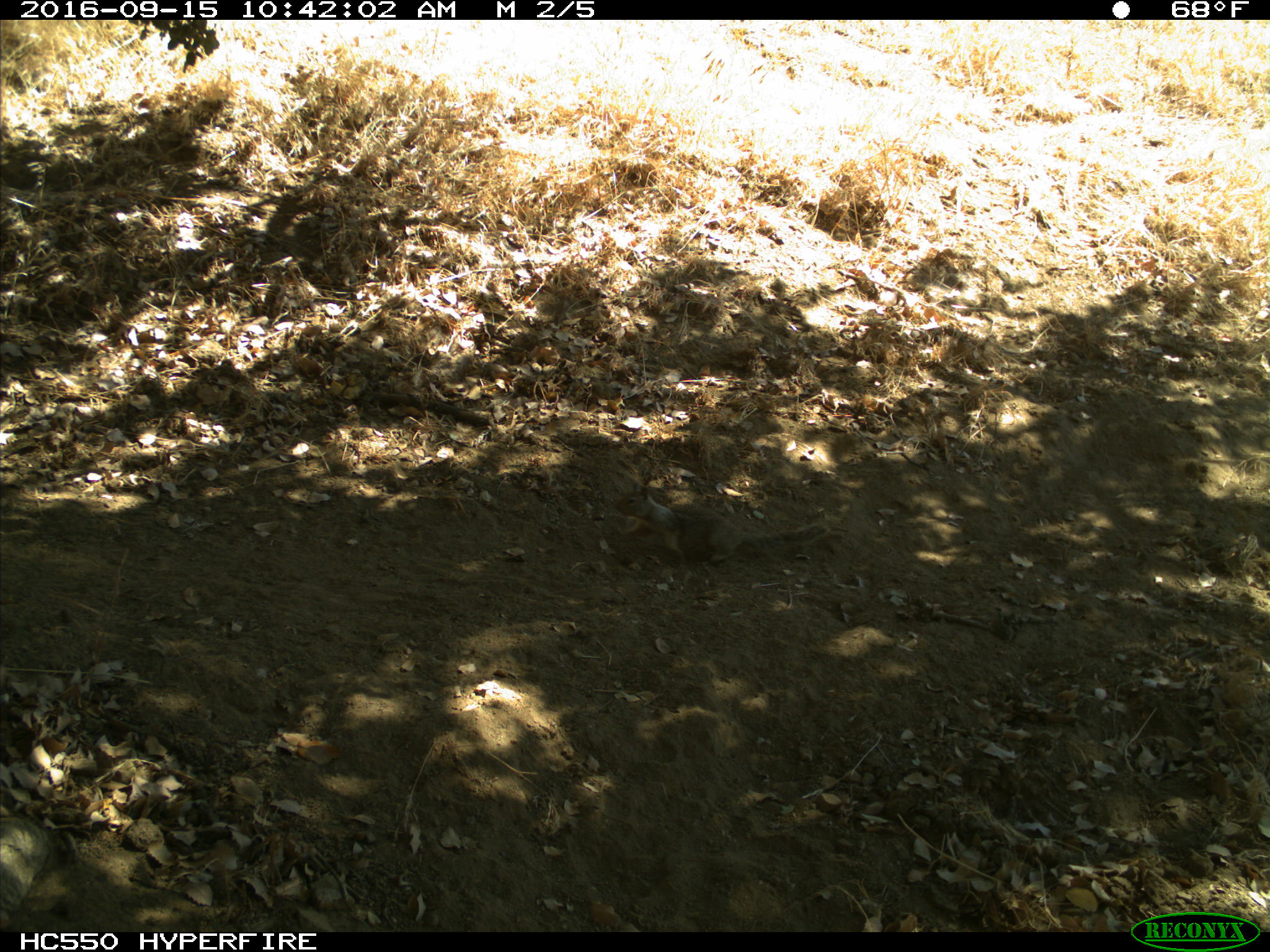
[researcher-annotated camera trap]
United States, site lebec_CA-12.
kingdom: Animalia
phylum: Chordata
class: Mammalia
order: Rodentia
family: Sciuridae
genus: Otospermophilus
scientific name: Otospermophilus beecheyi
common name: california ground squirrel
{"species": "Otospermophilus beecheyi (california ground squirrel)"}